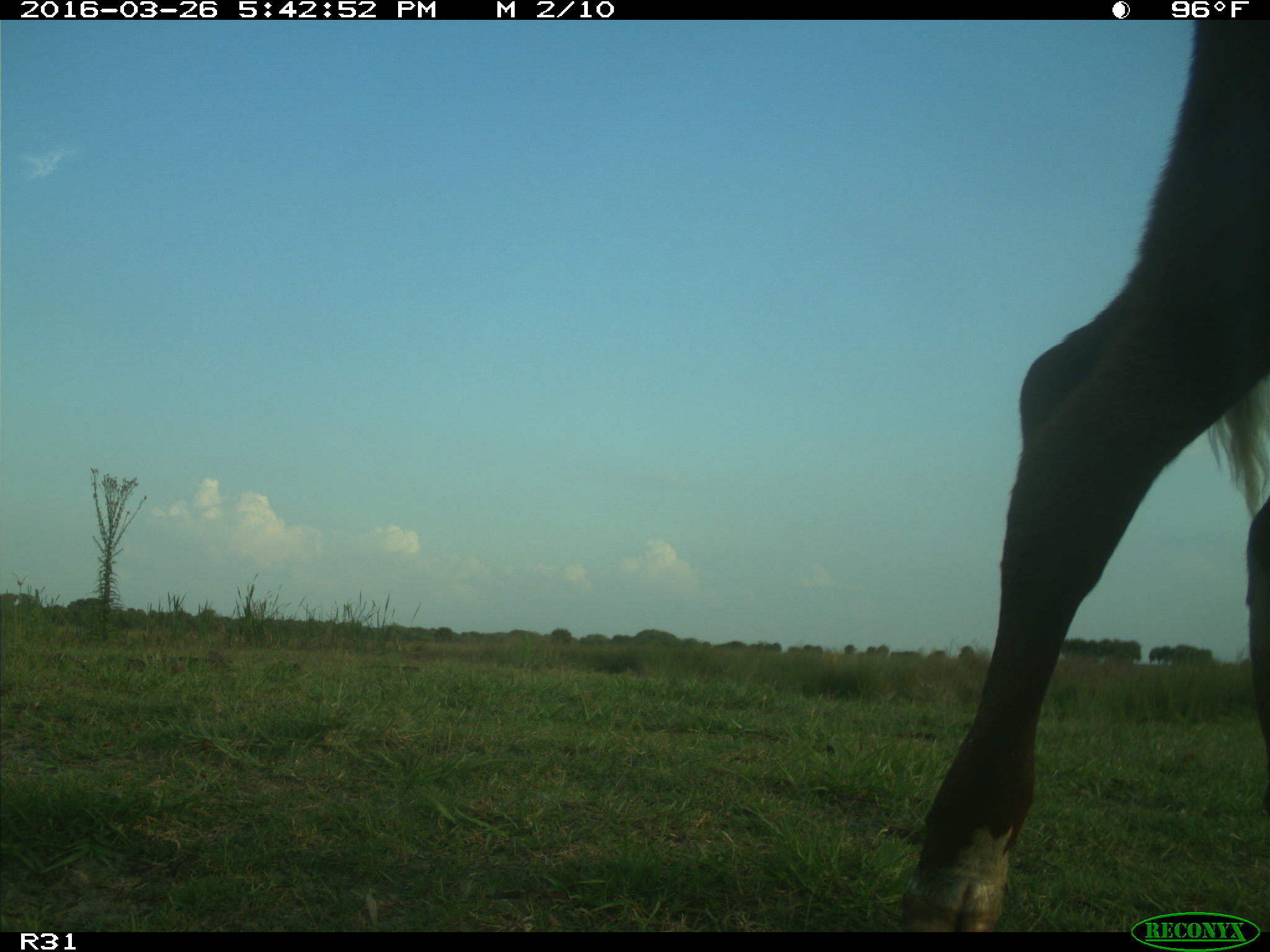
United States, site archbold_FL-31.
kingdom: Animalia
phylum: Chordata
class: Mammalia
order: Artiodactyla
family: Bovidae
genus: Bos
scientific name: Bos taurus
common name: domestic cow